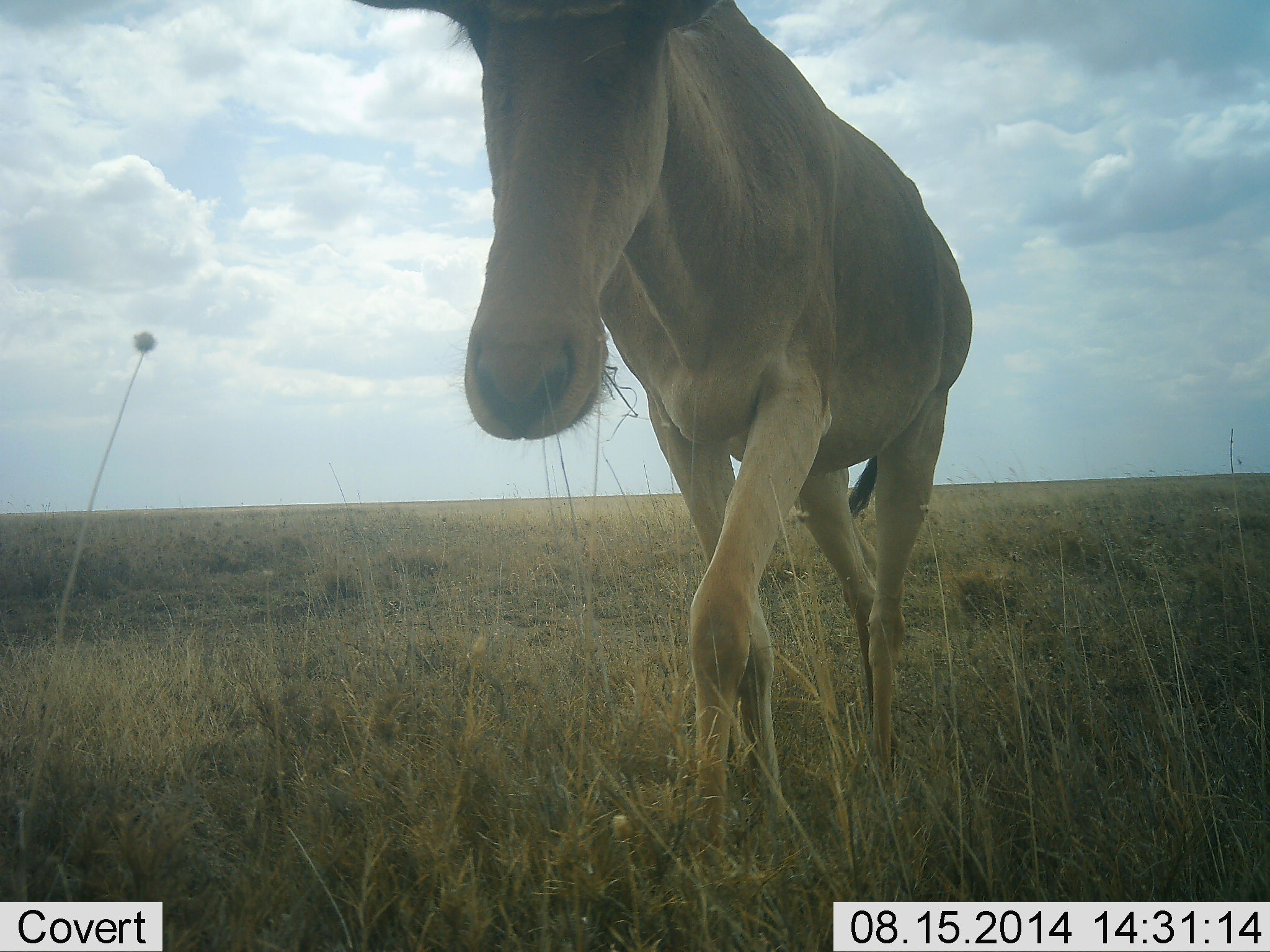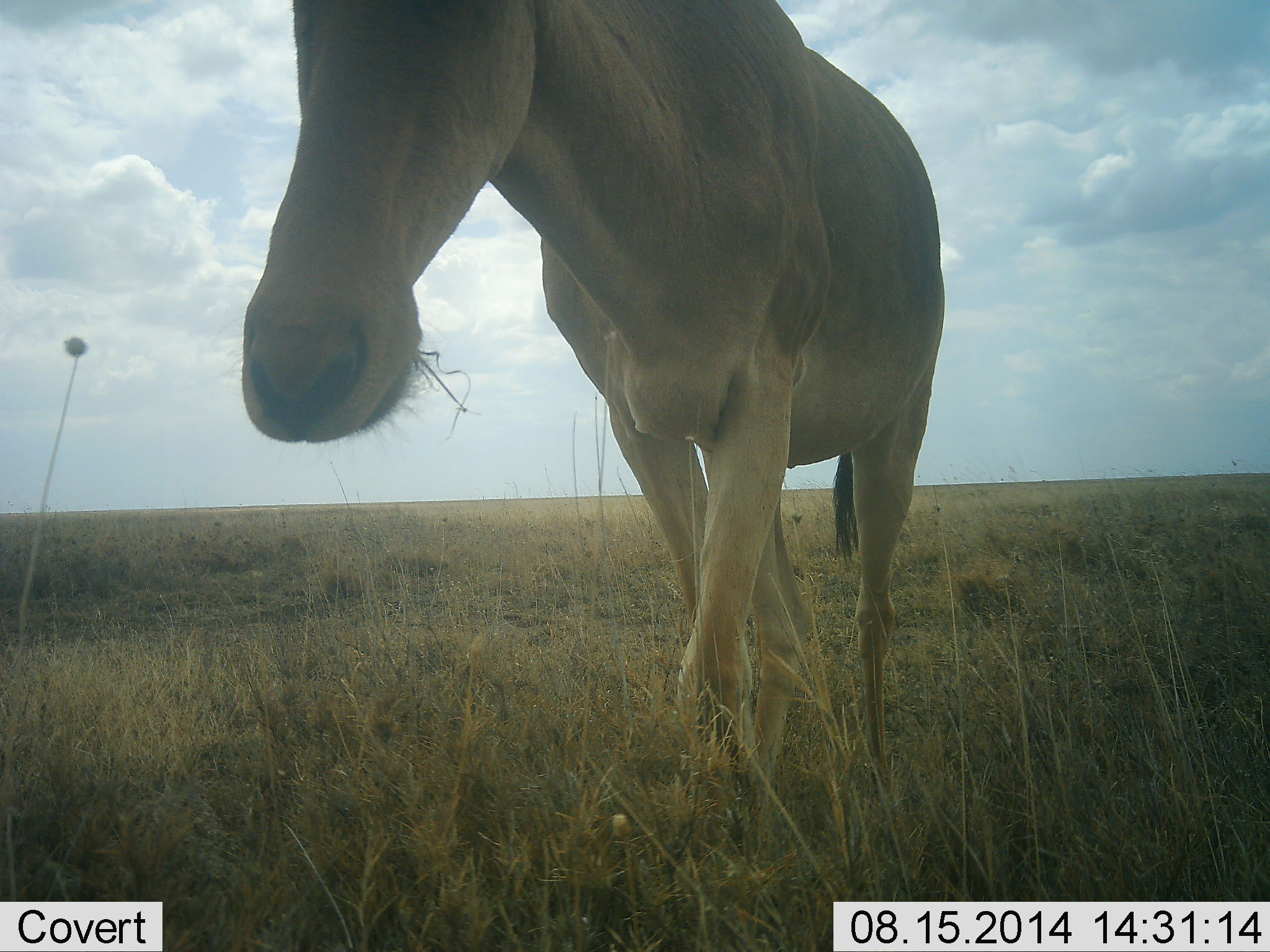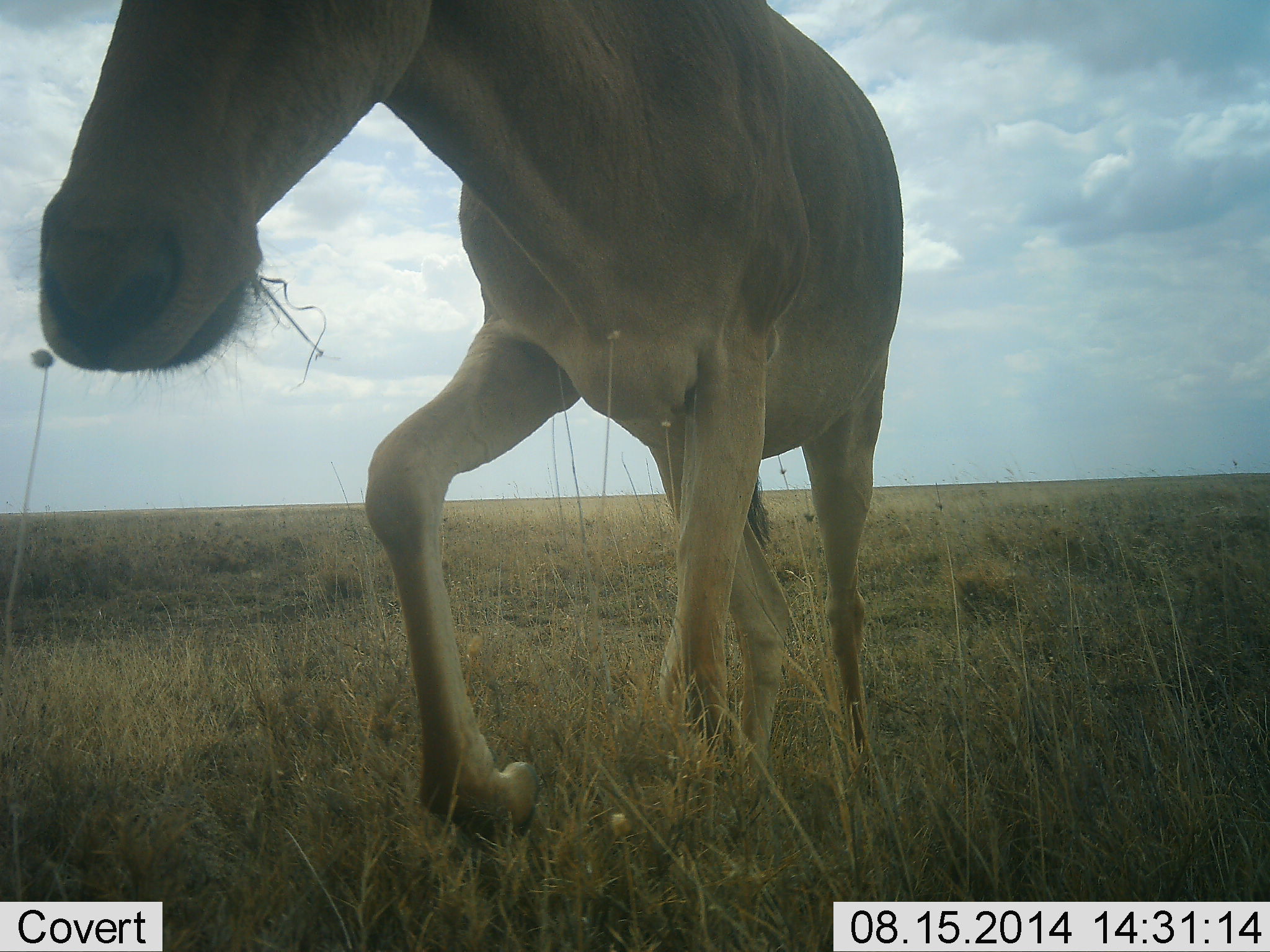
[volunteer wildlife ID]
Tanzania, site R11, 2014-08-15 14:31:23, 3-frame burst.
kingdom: Animalia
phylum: Chordata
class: Mammalia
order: Artiodactyla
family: Bovidae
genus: Alcelaphus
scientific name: Alcelaphus buselaphus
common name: hartebeest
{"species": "hartebeest (Alcelaphus buselaphus)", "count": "1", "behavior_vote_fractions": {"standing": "20%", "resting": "0%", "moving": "60%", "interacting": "10%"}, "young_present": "0%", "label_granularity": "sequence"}